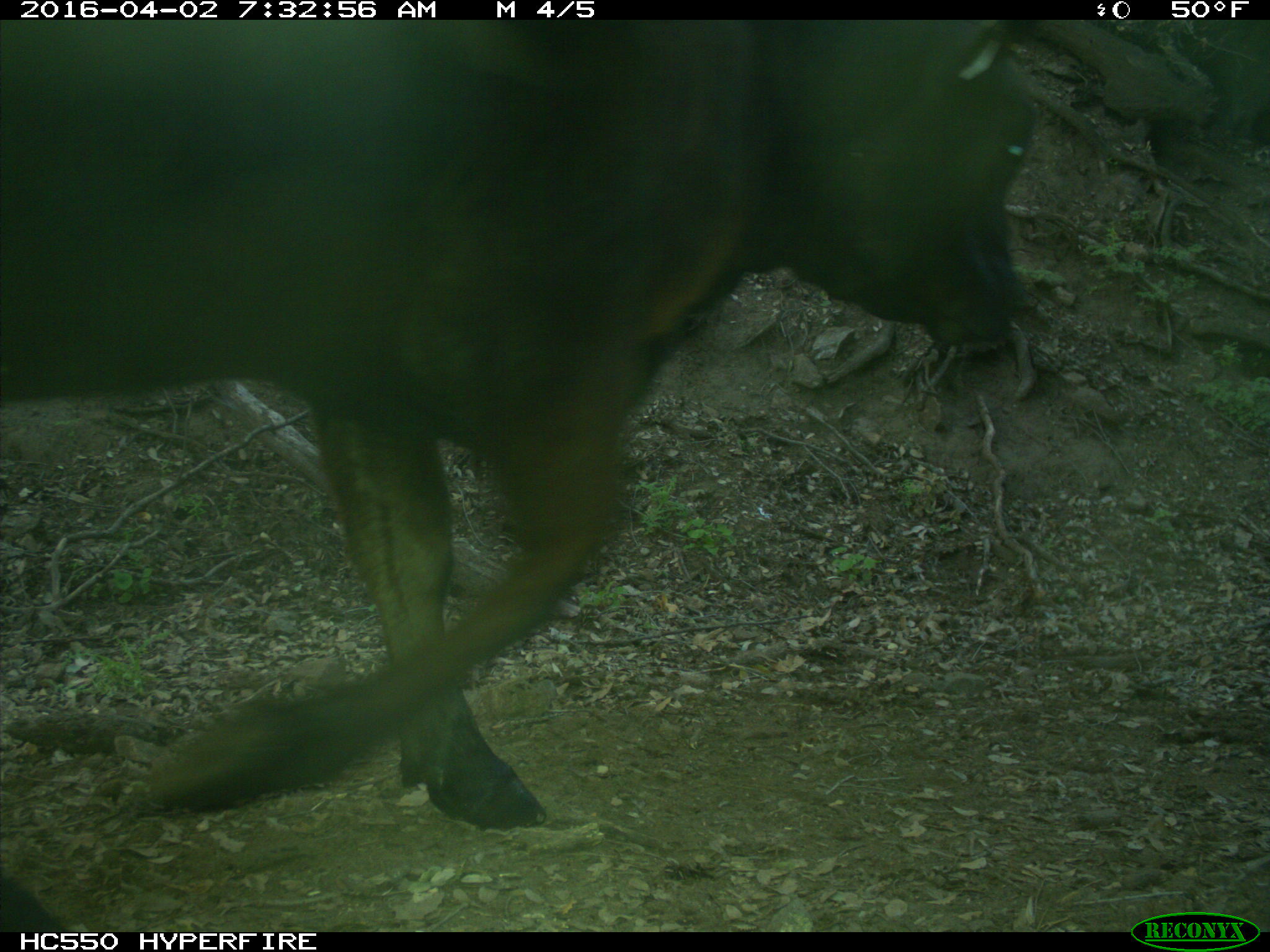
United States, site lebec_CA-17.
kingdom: Animalia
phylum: Chordata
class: Mammalia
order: Artiodactyla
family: Bovidae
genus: Bos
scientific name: Bos taurus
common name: domestic cow